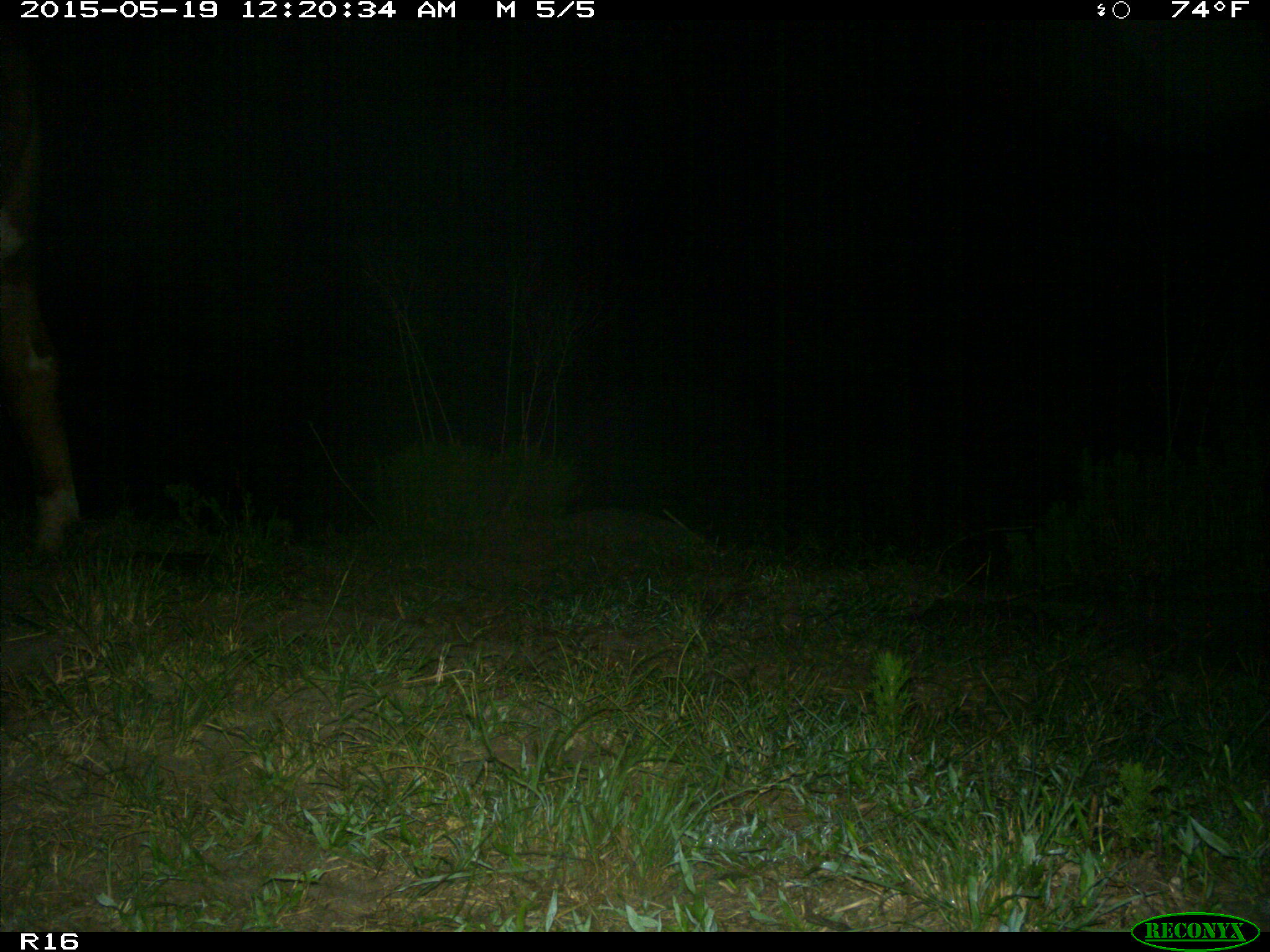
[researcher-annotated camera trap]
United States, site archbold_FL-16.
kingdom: Animalia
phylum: Chordata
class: Mammalia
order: Artiodactyla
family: Bovidae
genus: Bos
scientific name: Bos taurus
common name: domestic cow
Bos taurus (domestic cow).